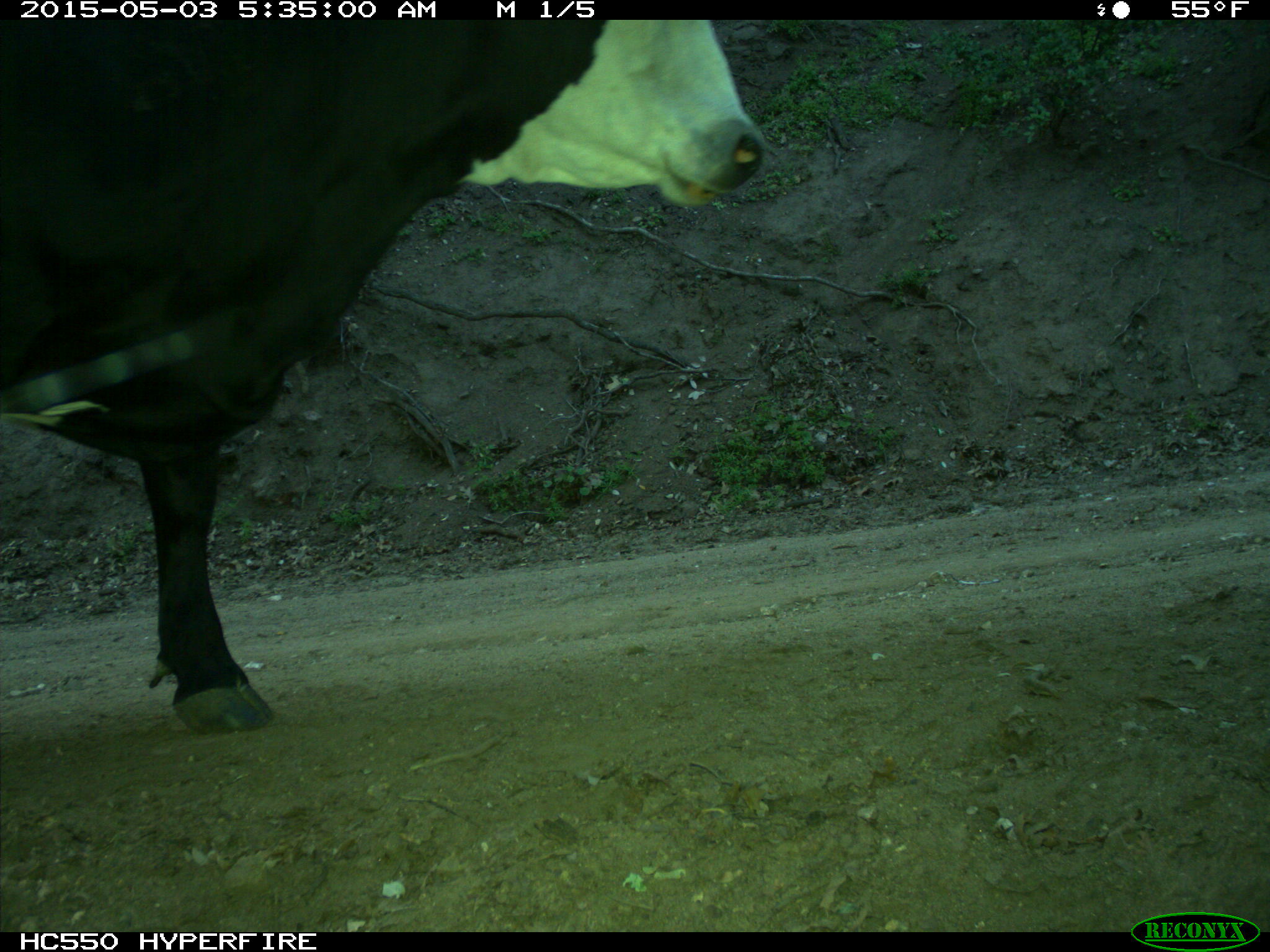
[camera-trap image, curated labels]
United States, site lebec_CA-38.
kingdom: Animalia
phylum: Chordata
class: Mammalia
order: Artiodactyla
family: Bovidae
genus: Bos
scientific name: Bos taurus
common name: domestic cow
Bos taurus (domestic cow).